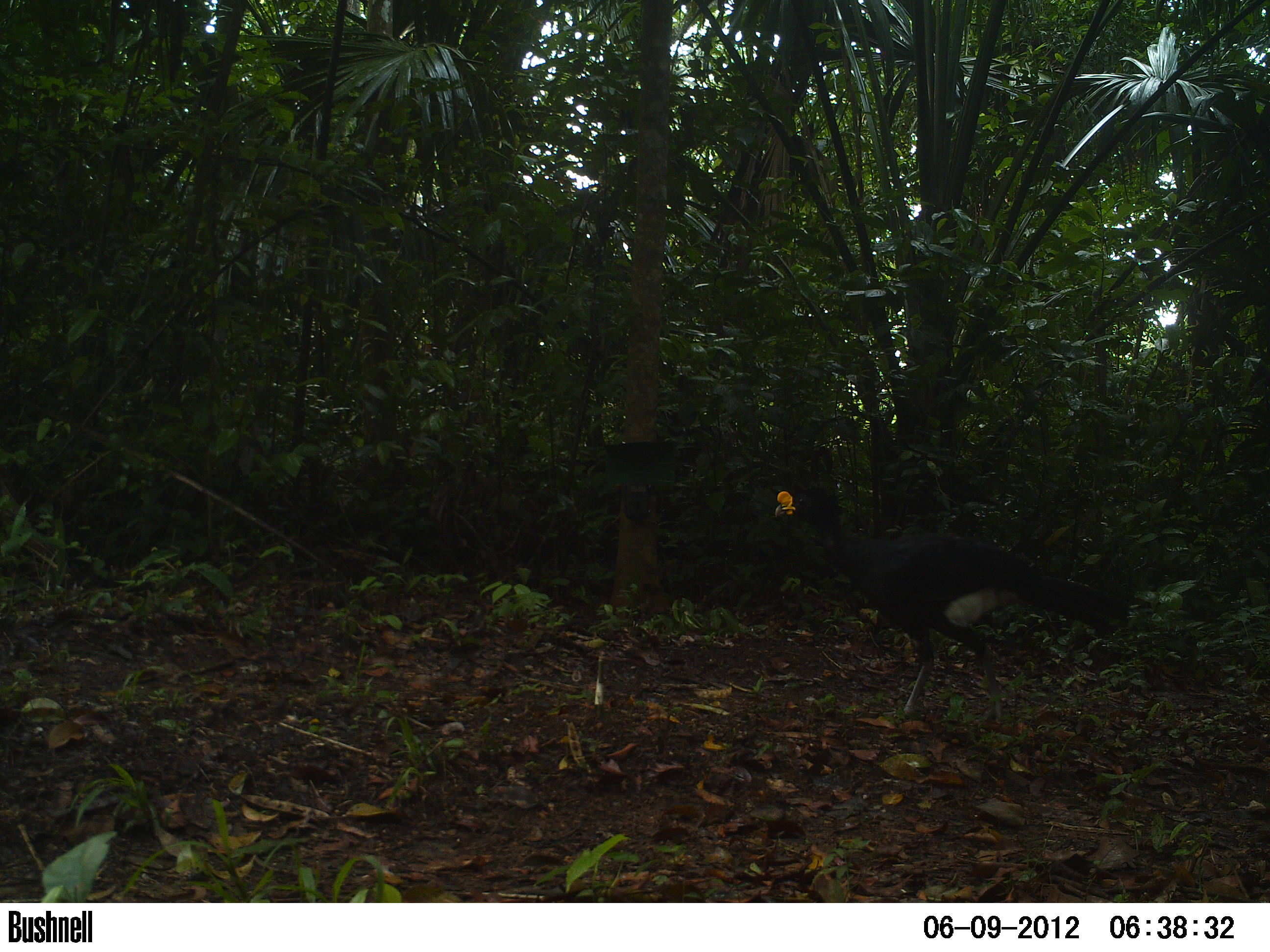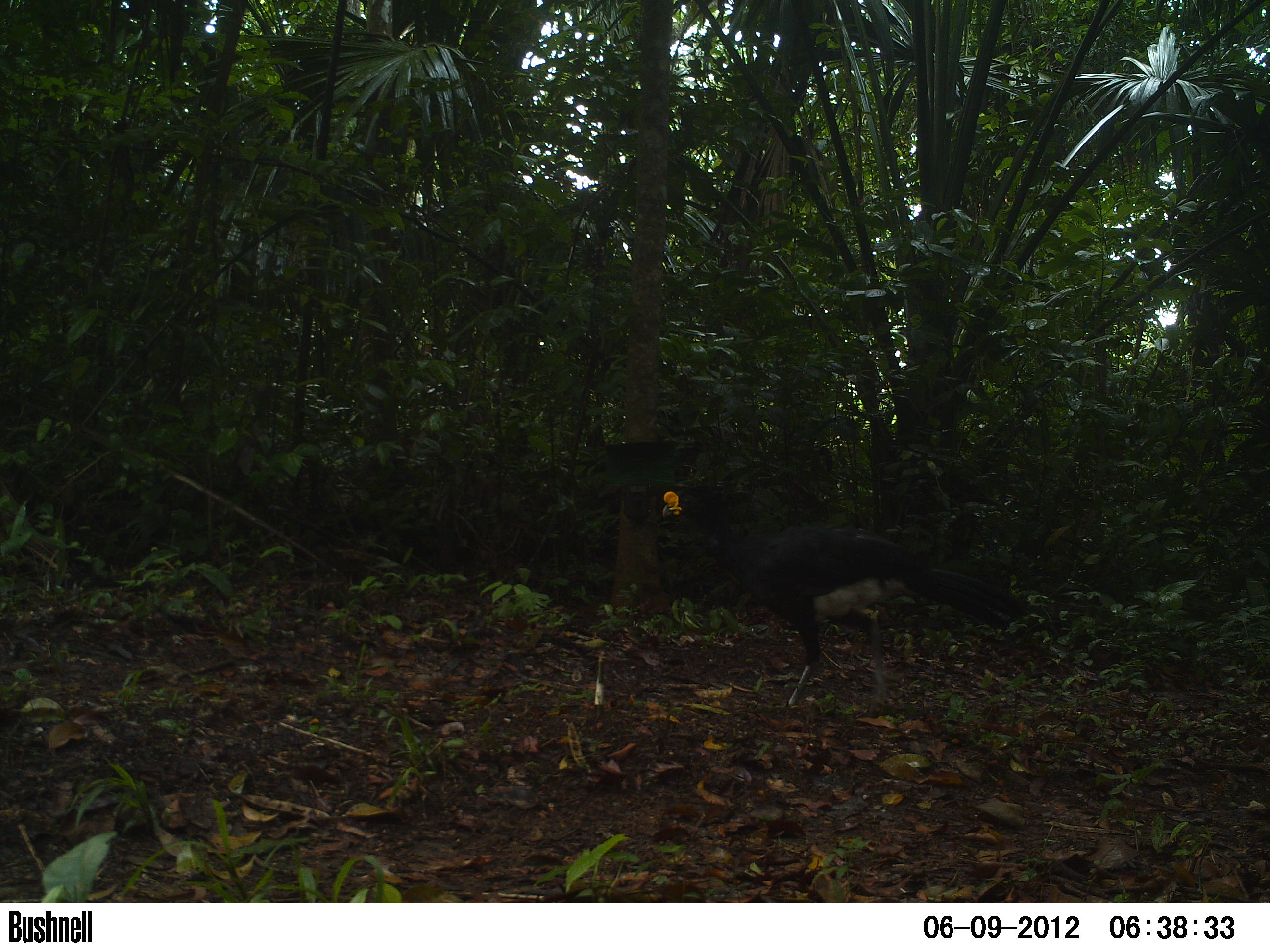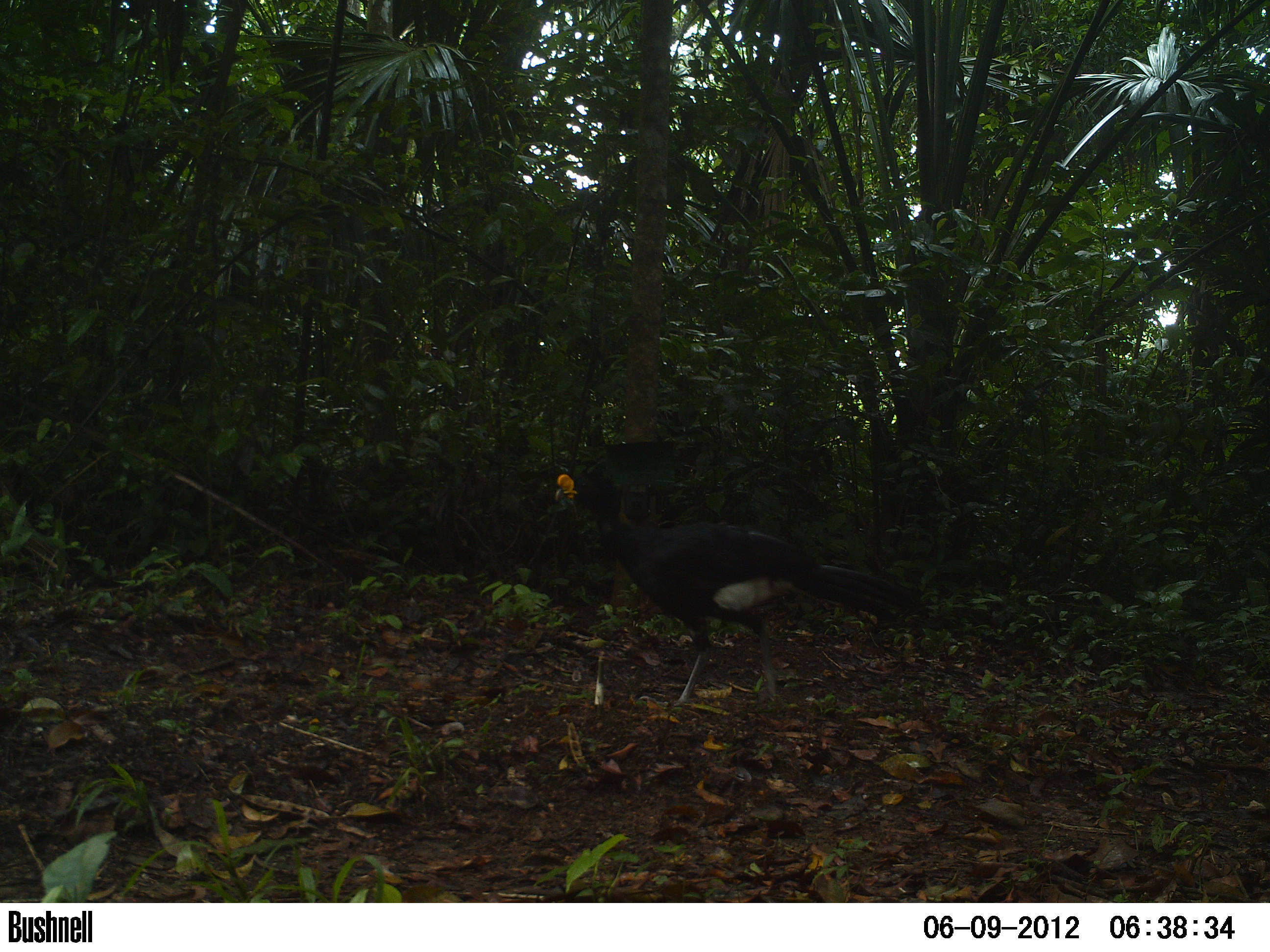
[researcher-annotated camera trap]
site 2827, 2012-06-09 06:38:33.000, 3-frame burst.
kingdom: Animalia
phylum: Chordata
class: Aves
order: Galliformes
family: Cracidae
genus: Crax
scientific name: Crax rubra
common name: great curassow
Crax rubra (great curassow), count 1, age adult, sex male.